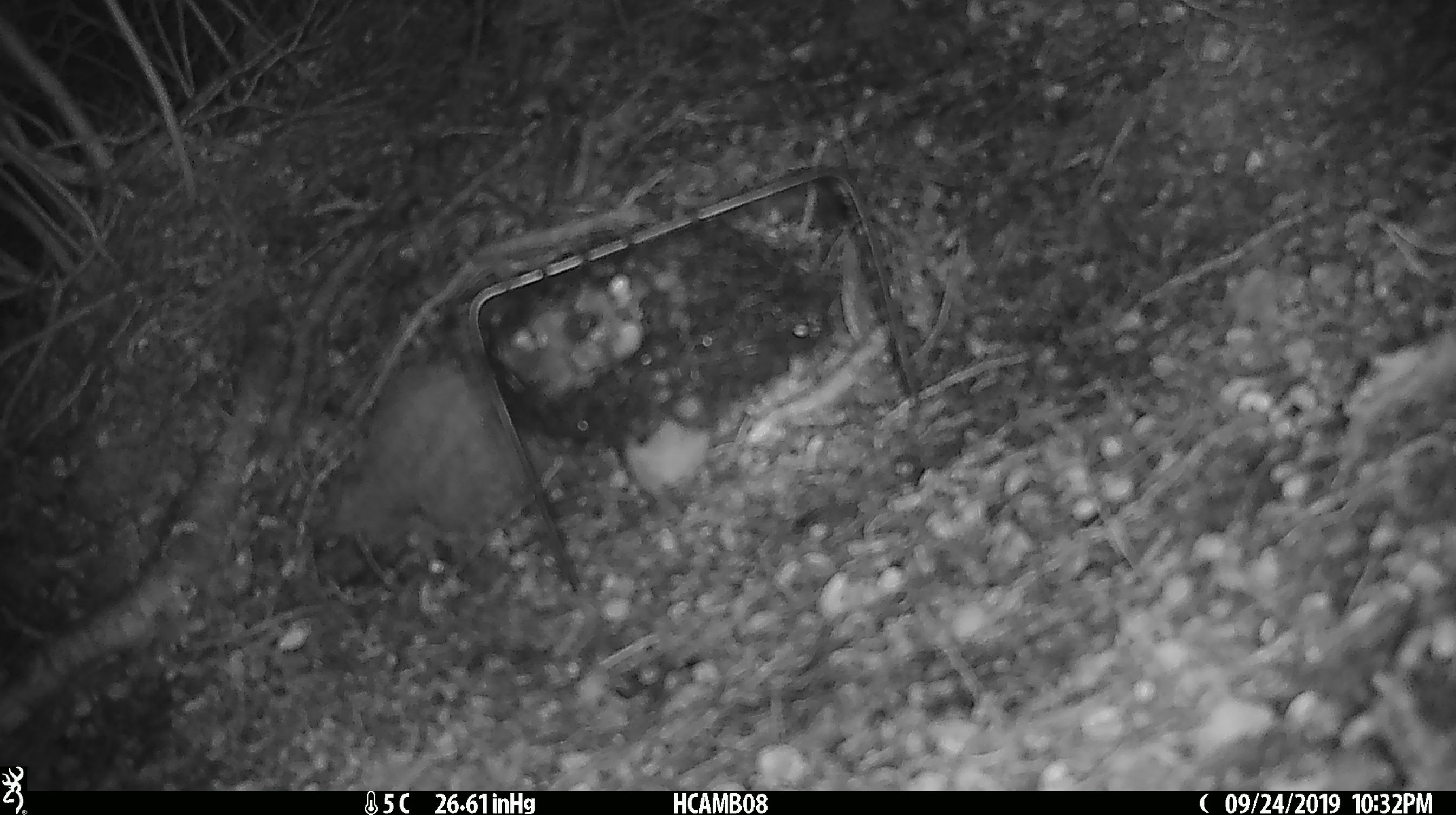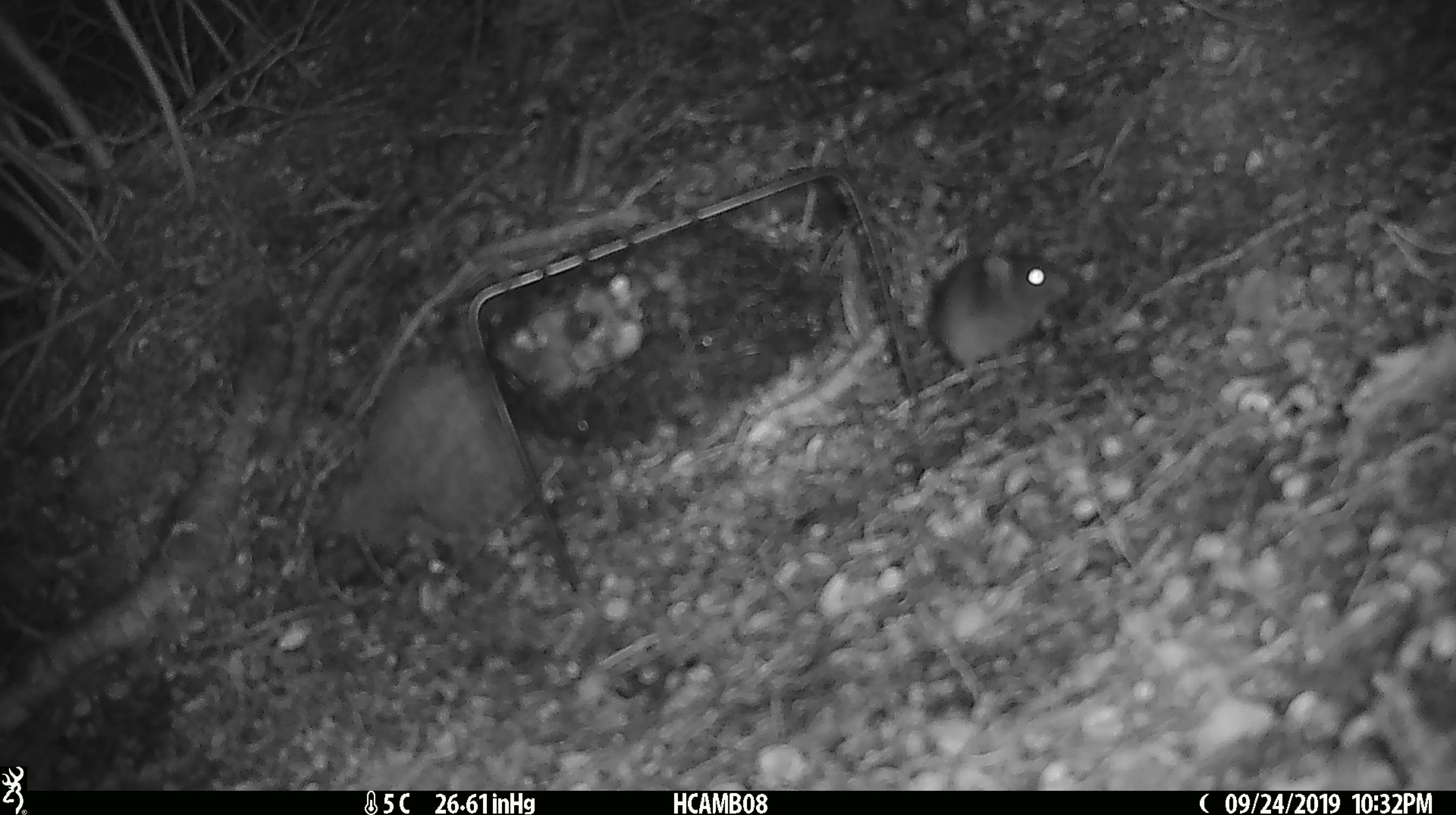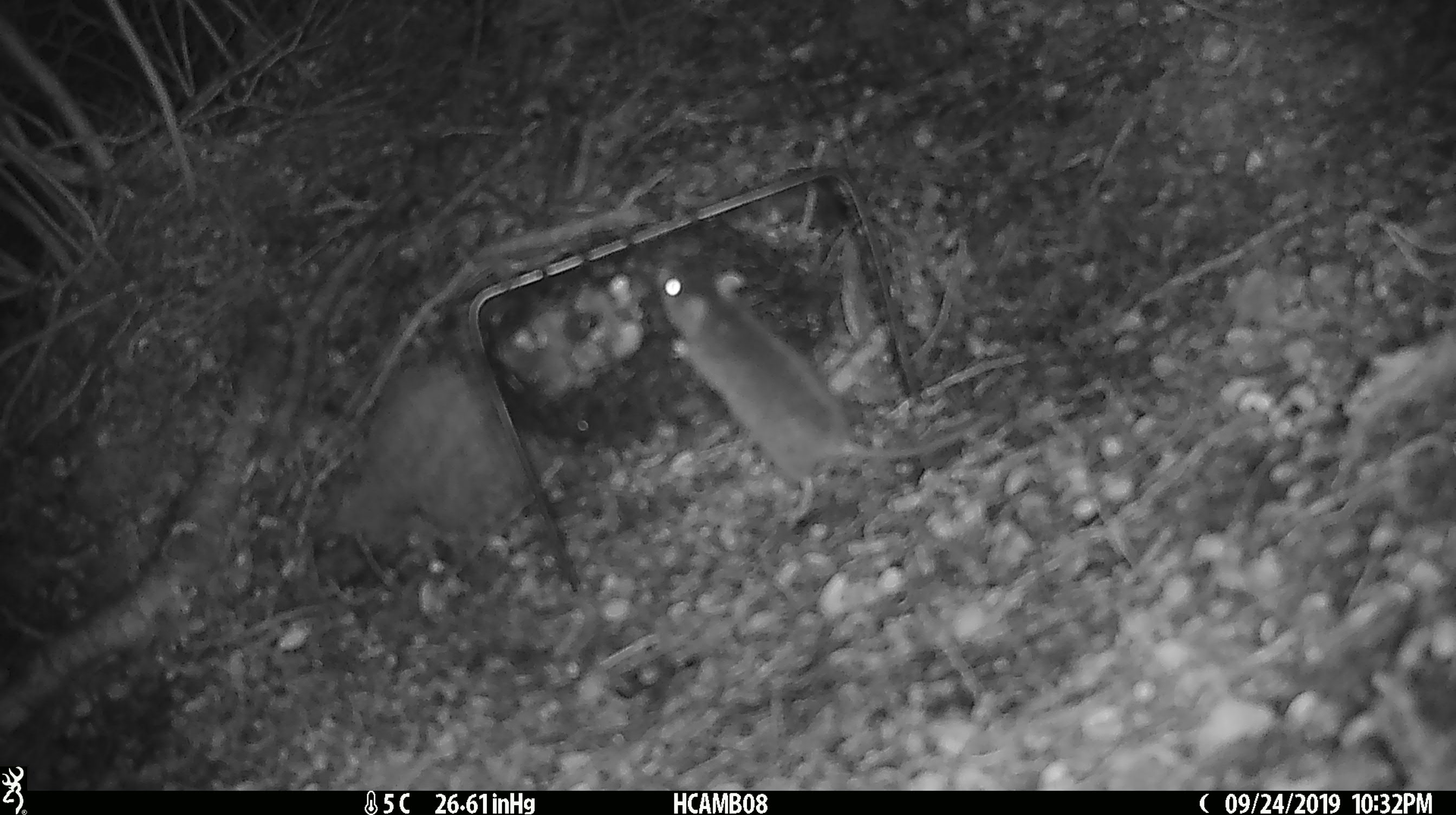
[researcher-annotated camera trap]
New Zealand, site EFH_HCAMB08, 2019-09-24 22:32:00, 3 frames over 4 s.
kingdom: Animalia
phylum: Chordata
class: Mammalia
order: Rodentia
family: Muridae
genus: Mus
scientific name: Mus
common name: mouse